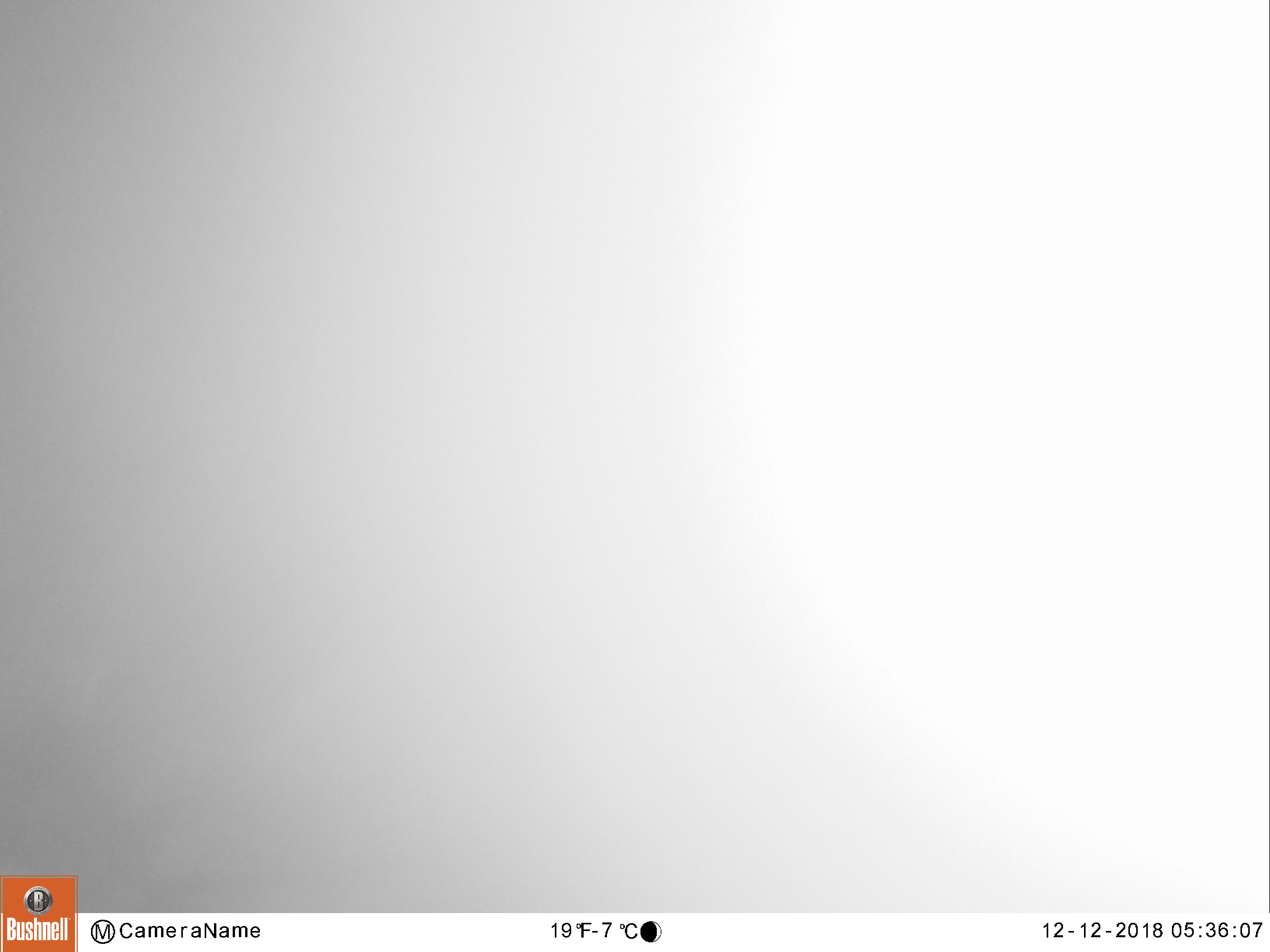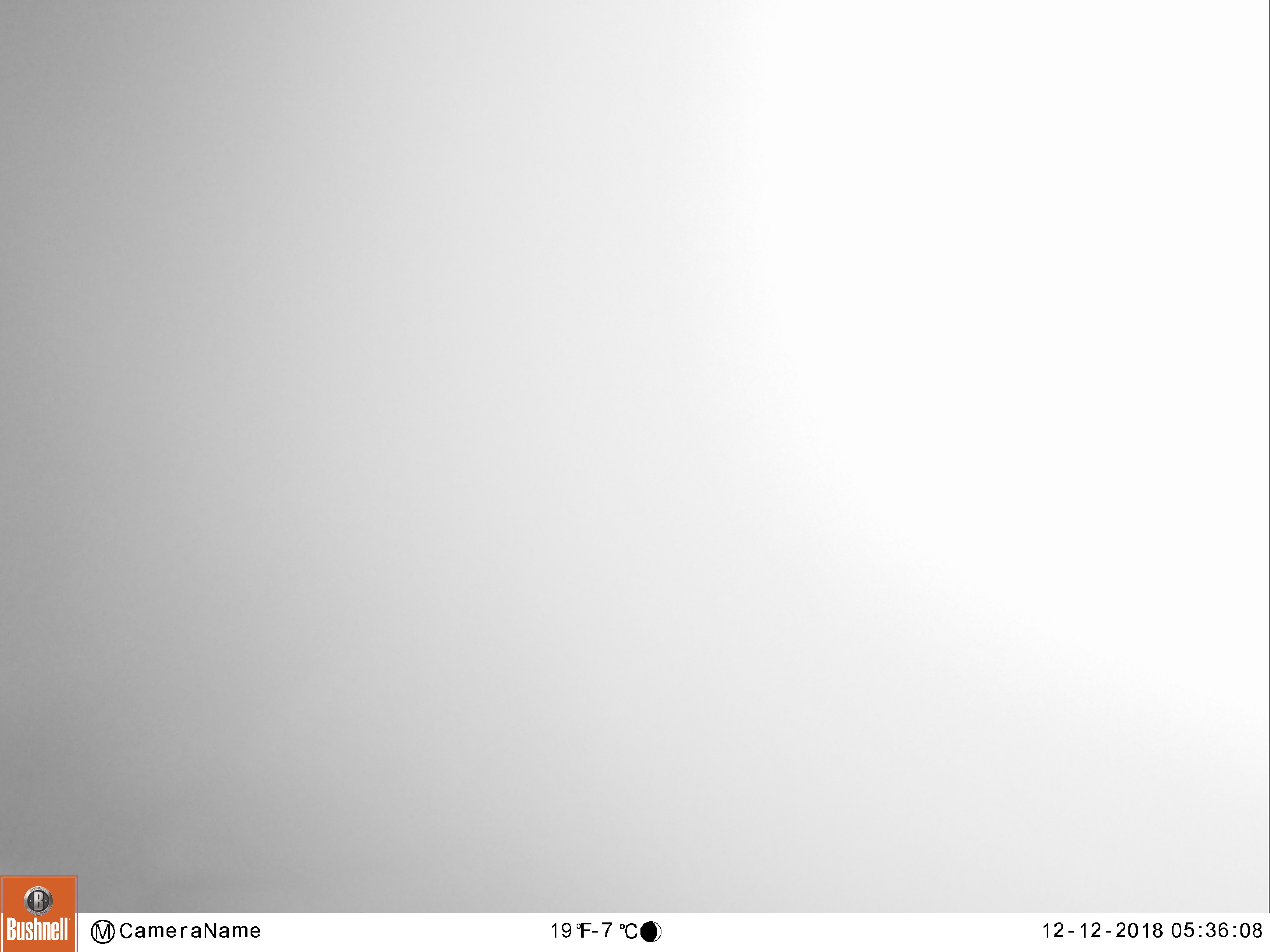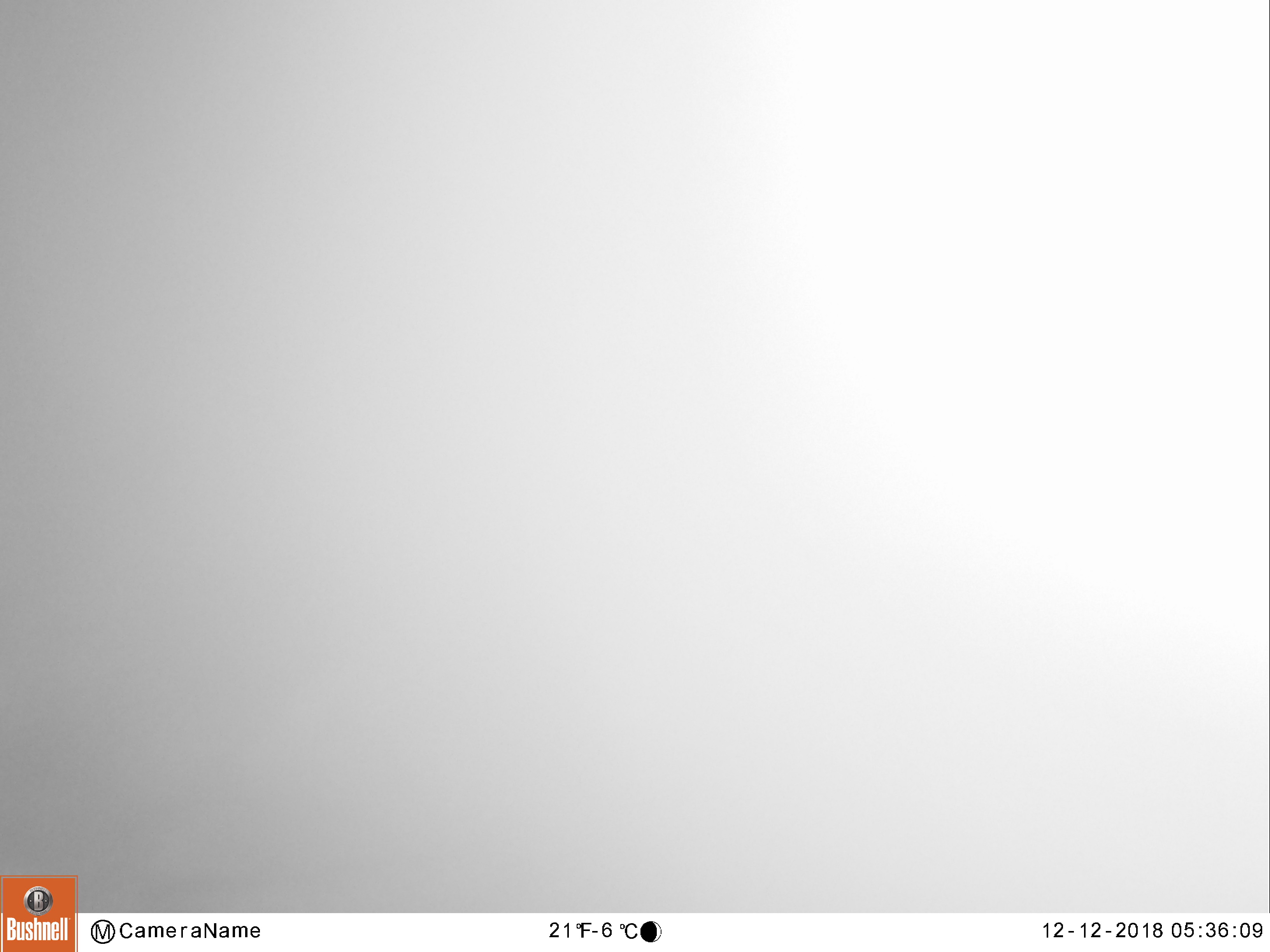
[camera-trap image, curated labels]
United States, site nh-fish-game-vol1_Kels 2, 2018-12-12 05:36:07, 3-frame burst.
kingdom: Animalia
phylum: Chordata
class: Mammalia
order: Artiodactyla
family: Cervidae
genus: Alces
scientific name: Alces alces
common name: moose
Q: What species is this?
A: Moose (Alces alces).